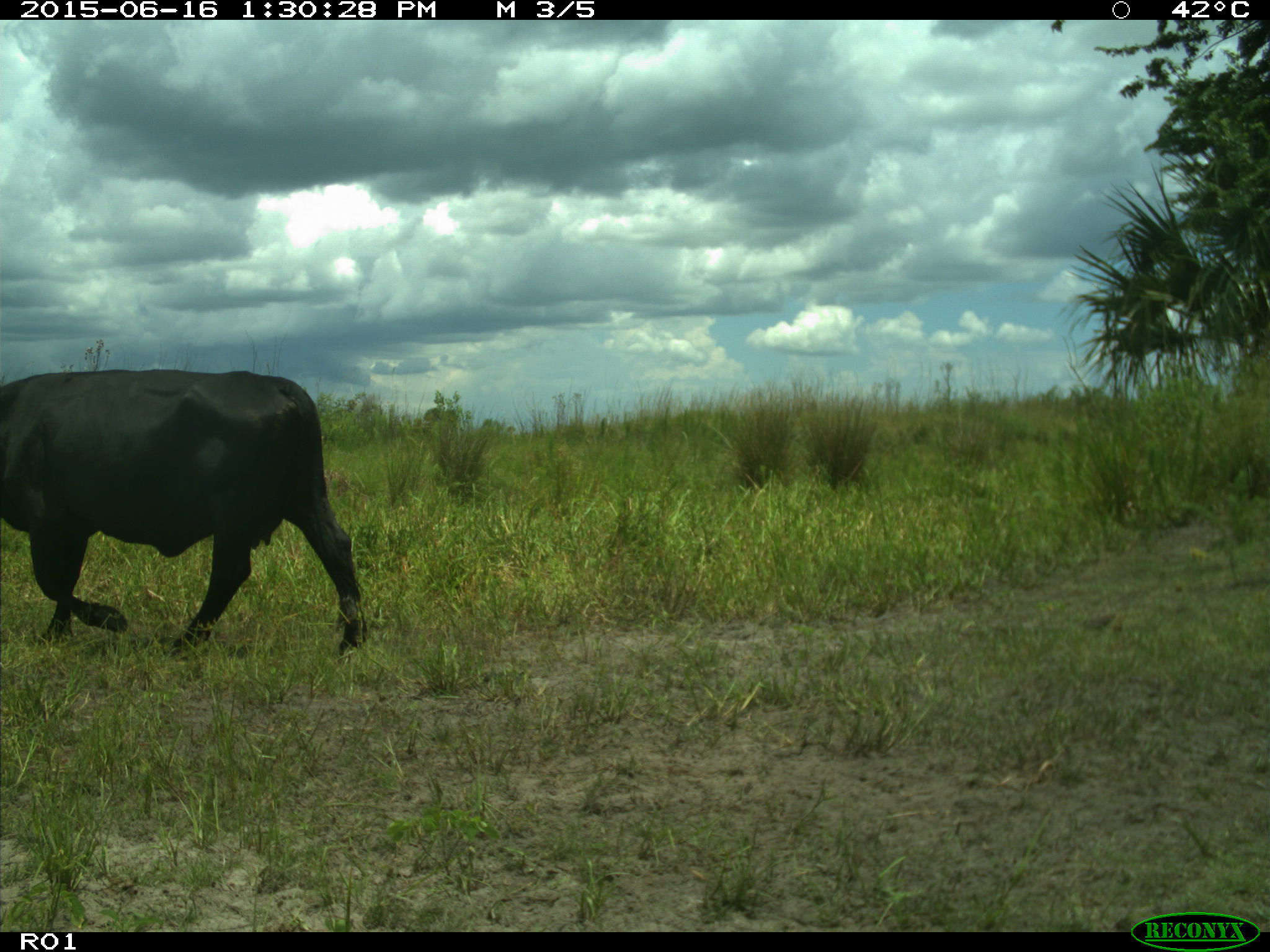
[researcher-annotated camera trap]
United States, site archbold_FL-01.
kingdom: Animalia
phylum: Chordata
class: Mammalia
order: Artiodactyla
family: Bovidae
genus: Bos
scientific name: Bos taurus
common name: domestic cow